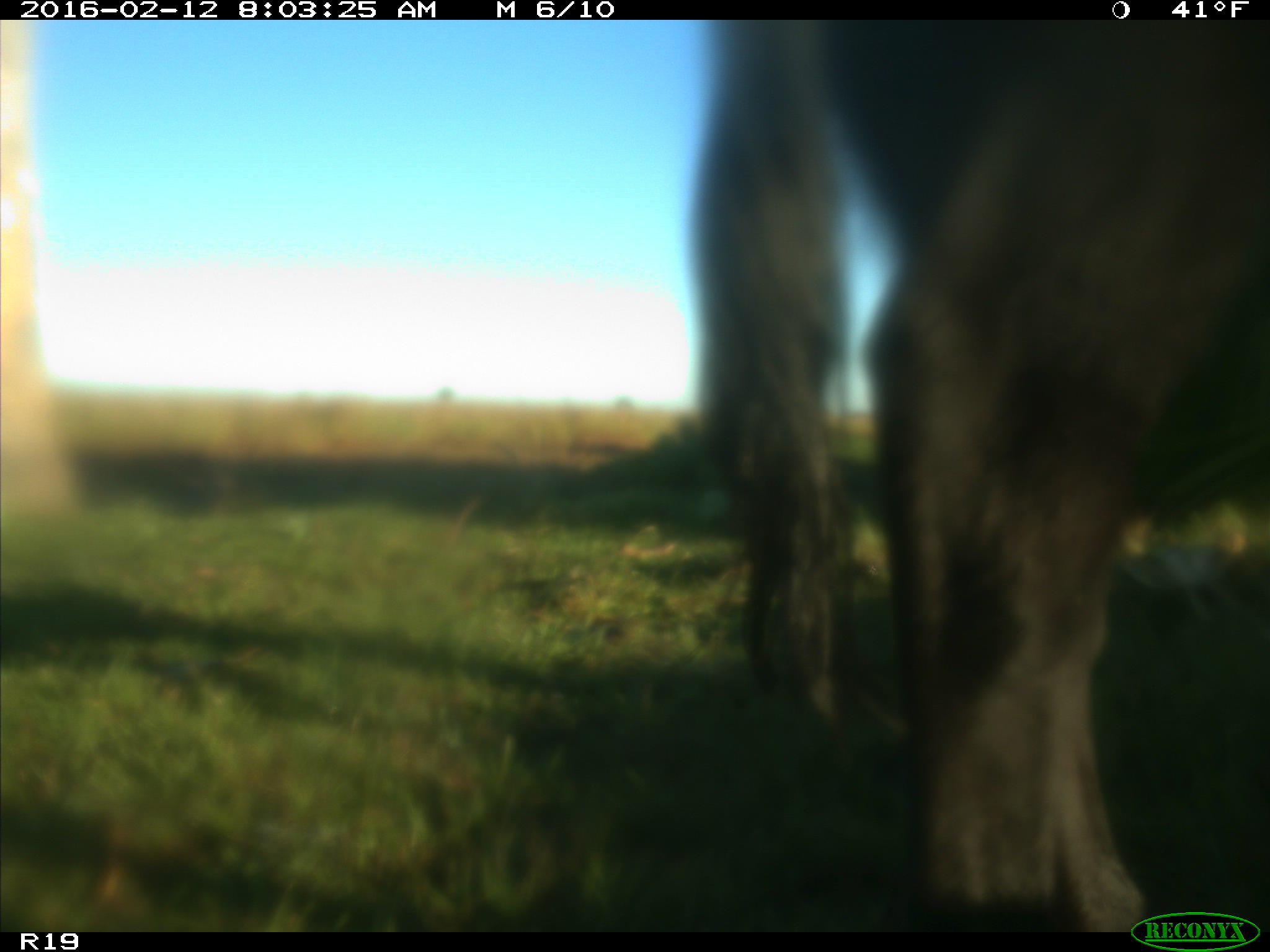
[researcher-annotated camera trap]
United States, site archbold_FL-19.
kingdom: Animalia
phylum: Chordata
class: Mammalia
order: Artiodactyla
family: Bovidae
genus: Bos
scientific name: Bos taurus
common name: domestic cow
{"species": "Bos taurus (domestic cow)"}